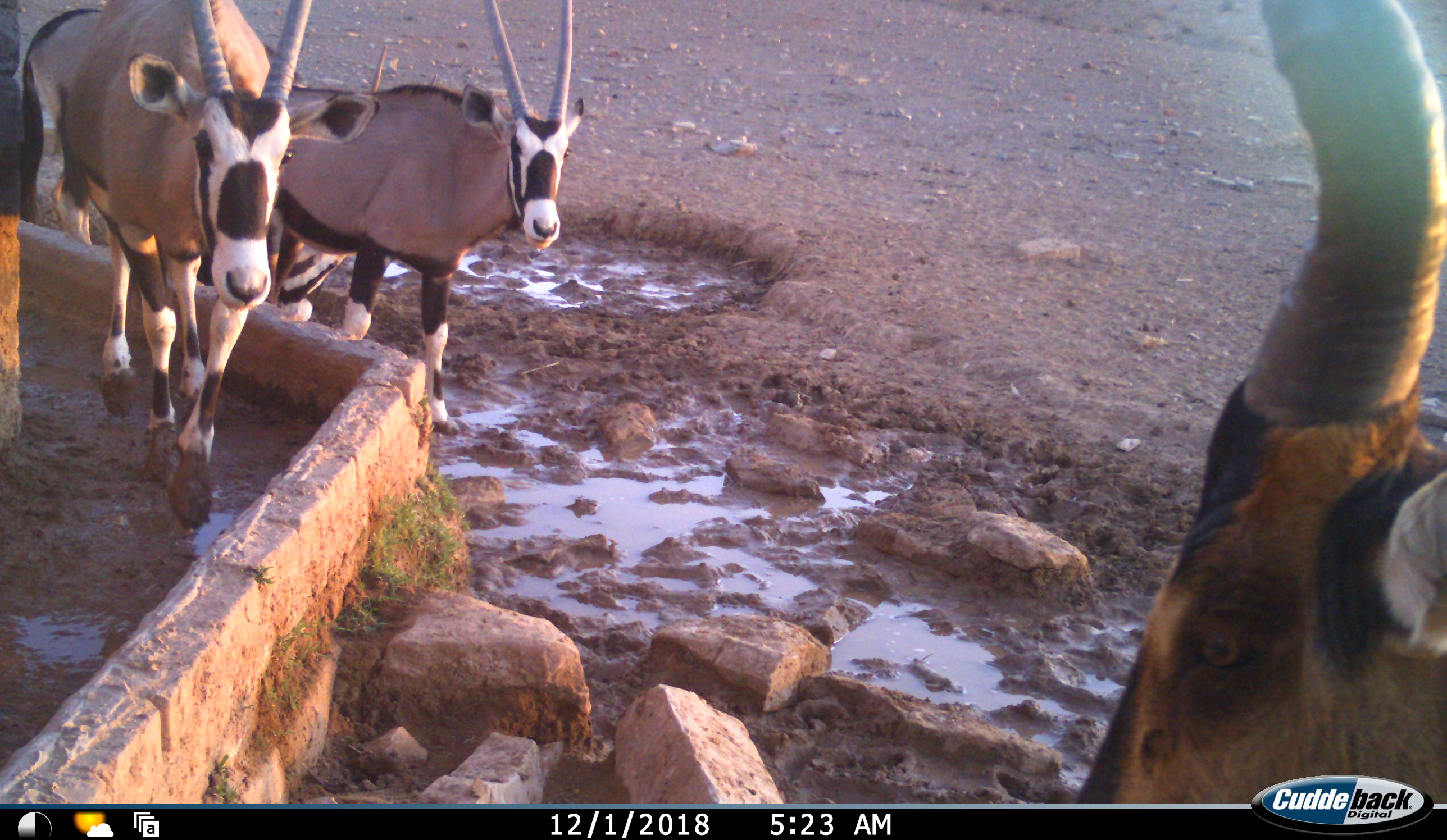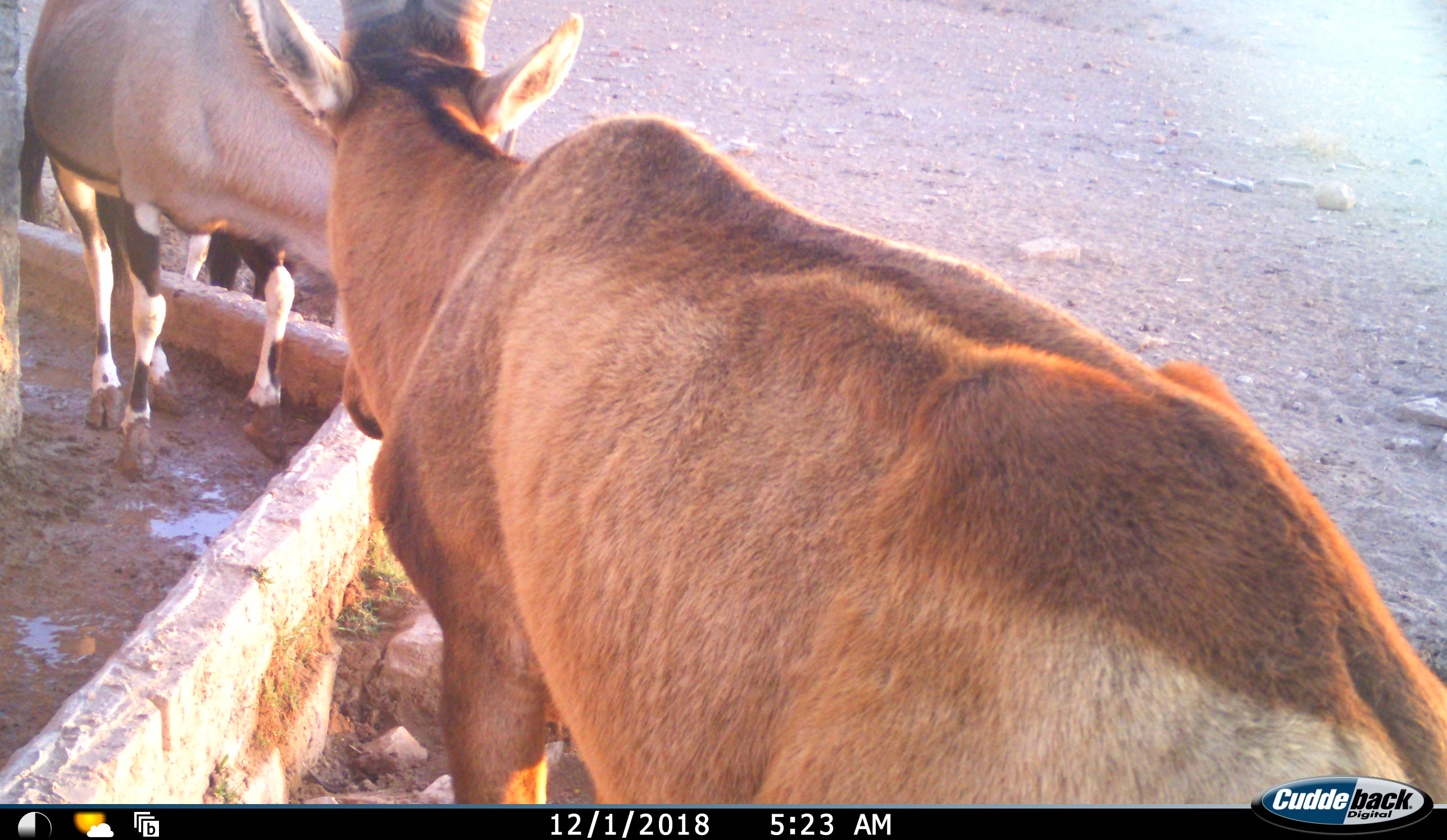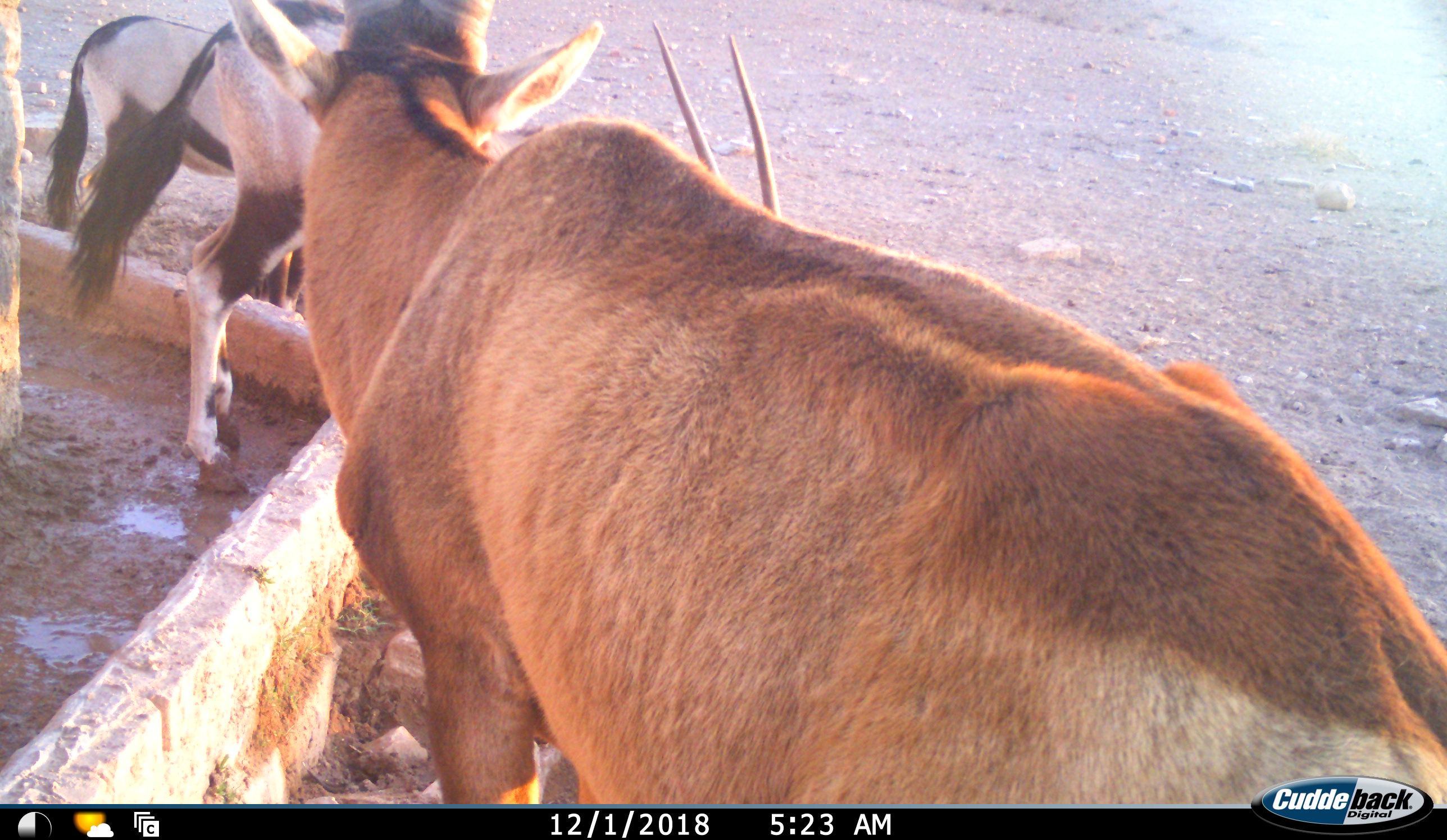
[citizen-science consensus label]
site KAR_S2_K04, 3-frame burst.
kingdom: Animalia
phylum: Chordata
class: Mammalia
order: Artiodactyla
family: Bovidae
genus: Oryx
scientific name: Oryx gazella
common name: gemsbok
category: oryx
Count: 2.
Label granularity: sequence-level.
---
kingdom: Animalia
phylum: Chordata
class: Mammalia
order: Artiodactyla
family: Bovidae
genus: Alcelaphus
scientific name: Alcelaphus buselaphus caama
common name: red hartebeest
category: hartebeestred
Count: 1.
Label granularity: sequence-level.